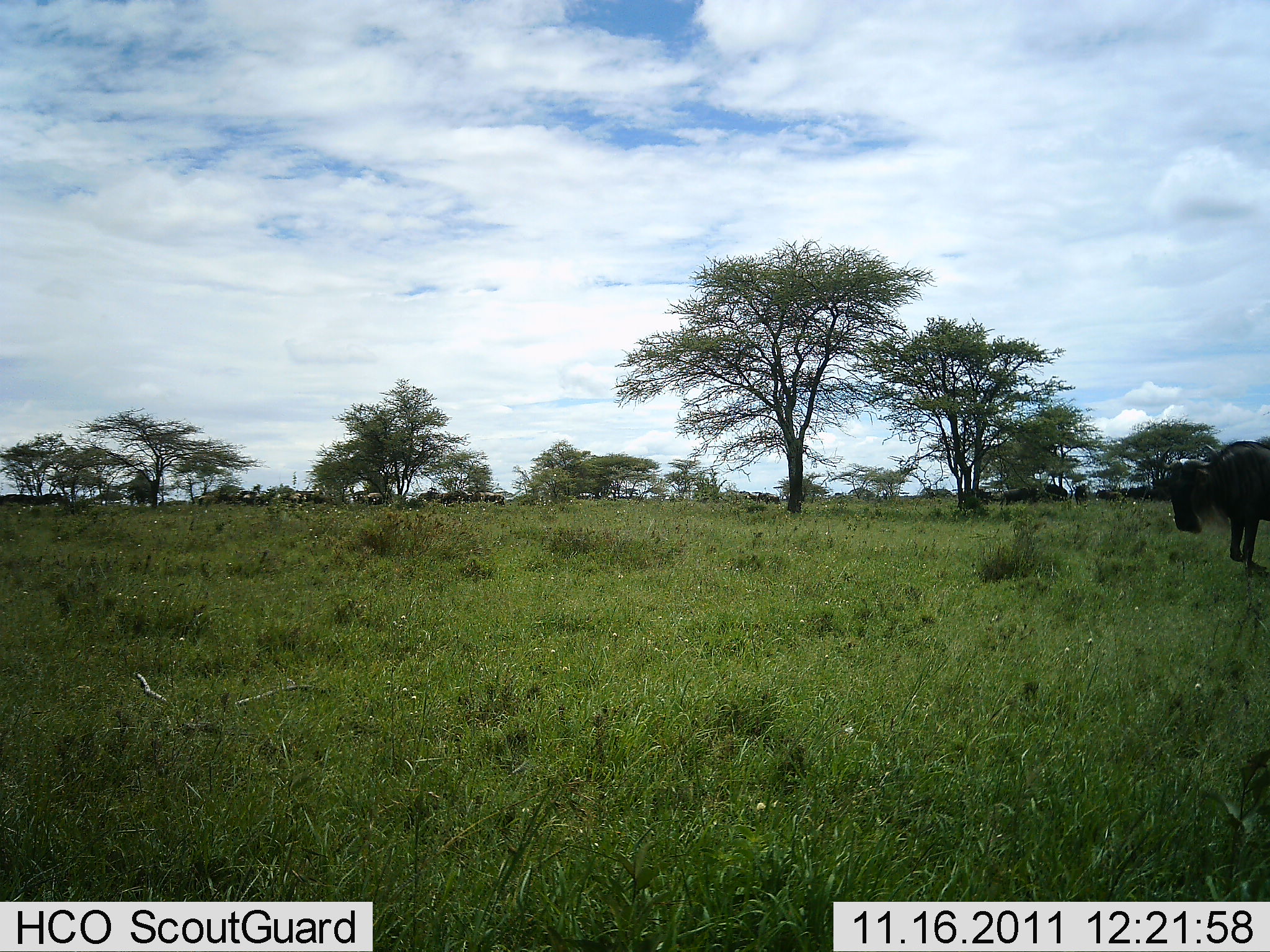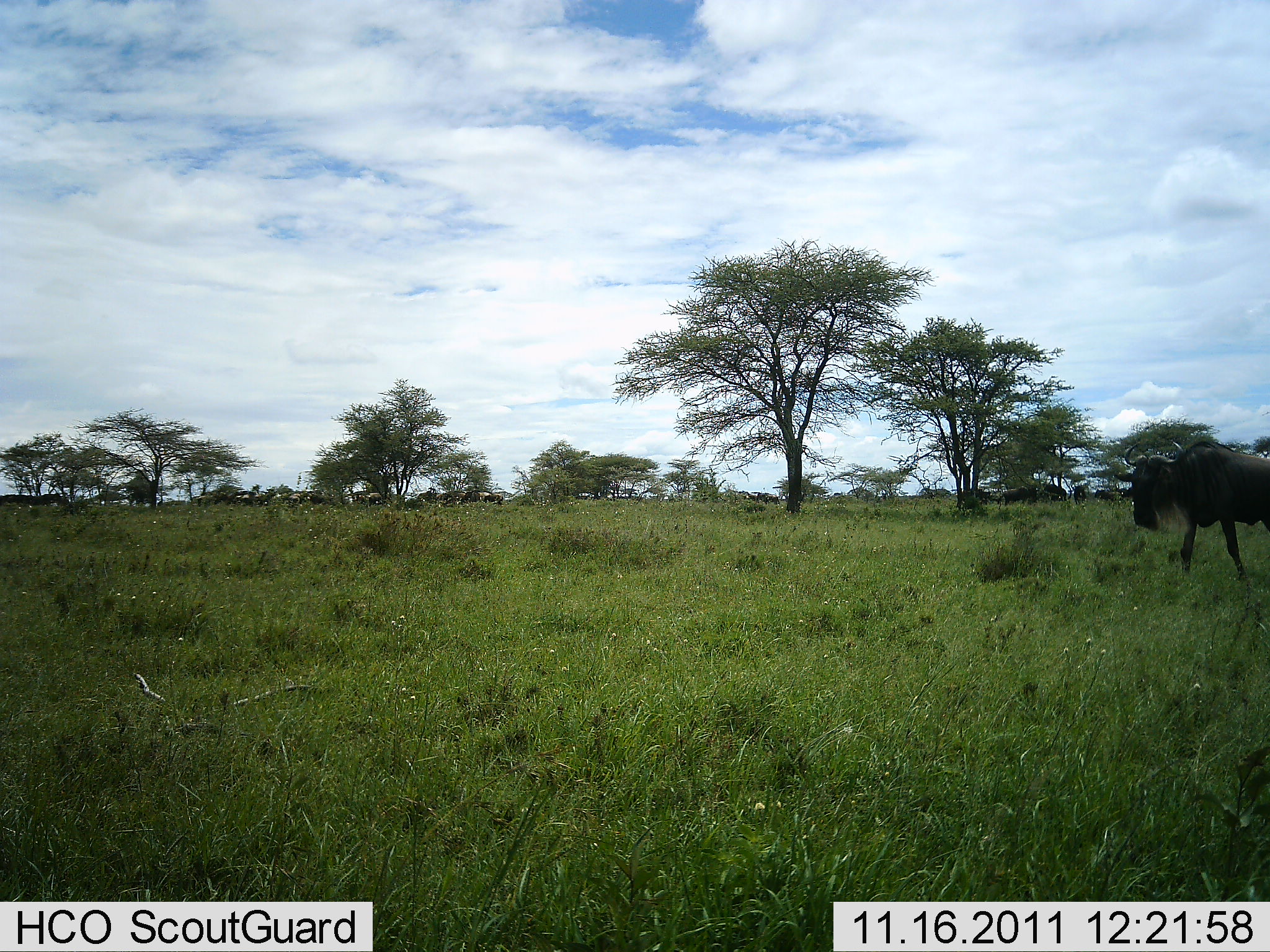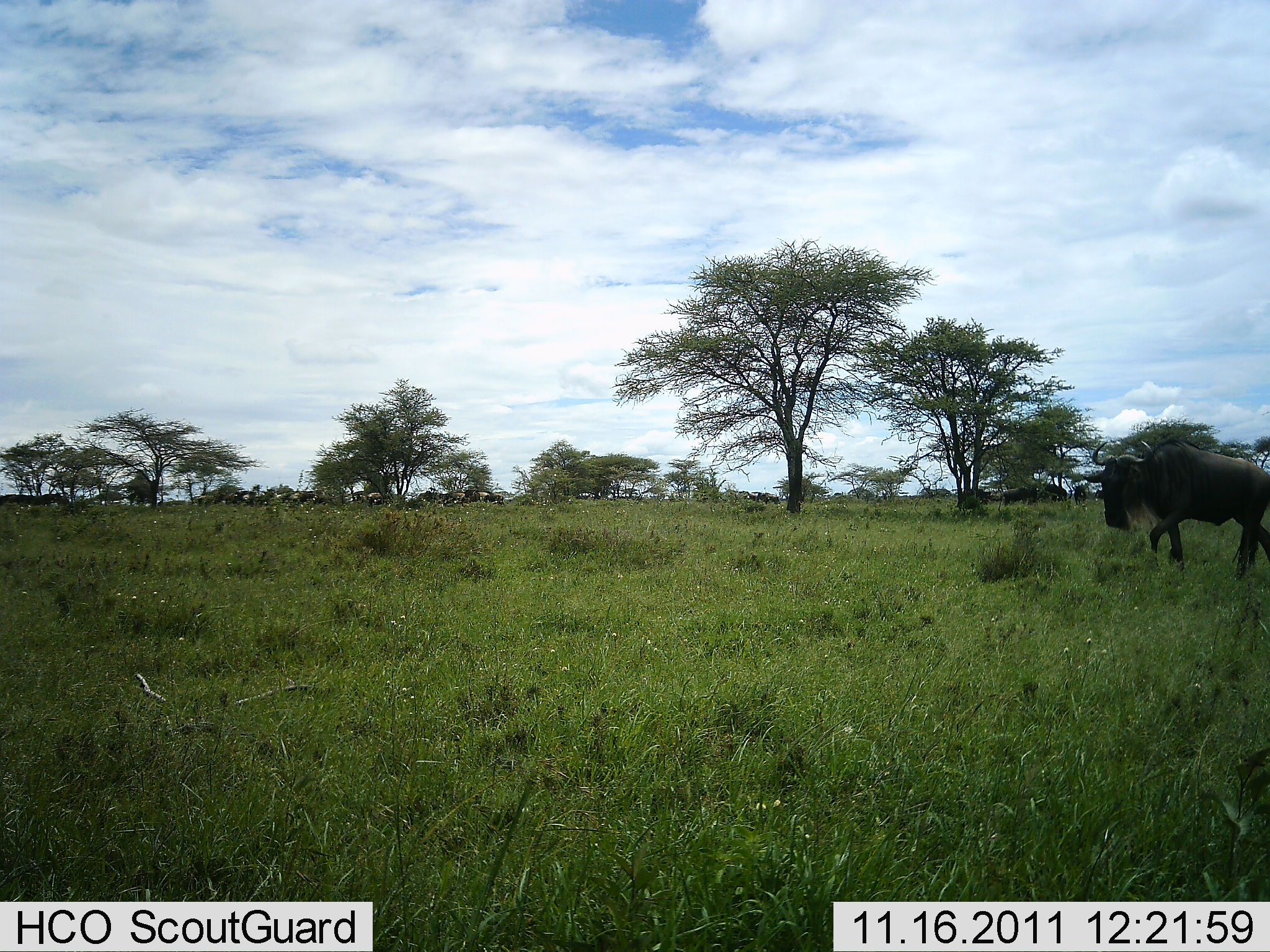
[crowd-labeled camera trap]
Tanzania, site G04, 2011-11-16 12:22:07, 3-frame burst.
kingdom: Animalia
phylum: Chordata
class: Mammalia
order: Artiodactyla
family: Bovidae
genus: Connochaetes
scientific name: Connochaetes taurinus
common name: blue wildebeest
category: wildebeest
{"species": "wildebeest (blue wildebeest) (Connochaetes taurinus)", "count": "1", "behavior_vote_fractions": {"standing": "33%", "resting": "0%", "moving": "83%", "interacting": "0%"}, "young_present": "0%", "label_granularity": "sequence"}